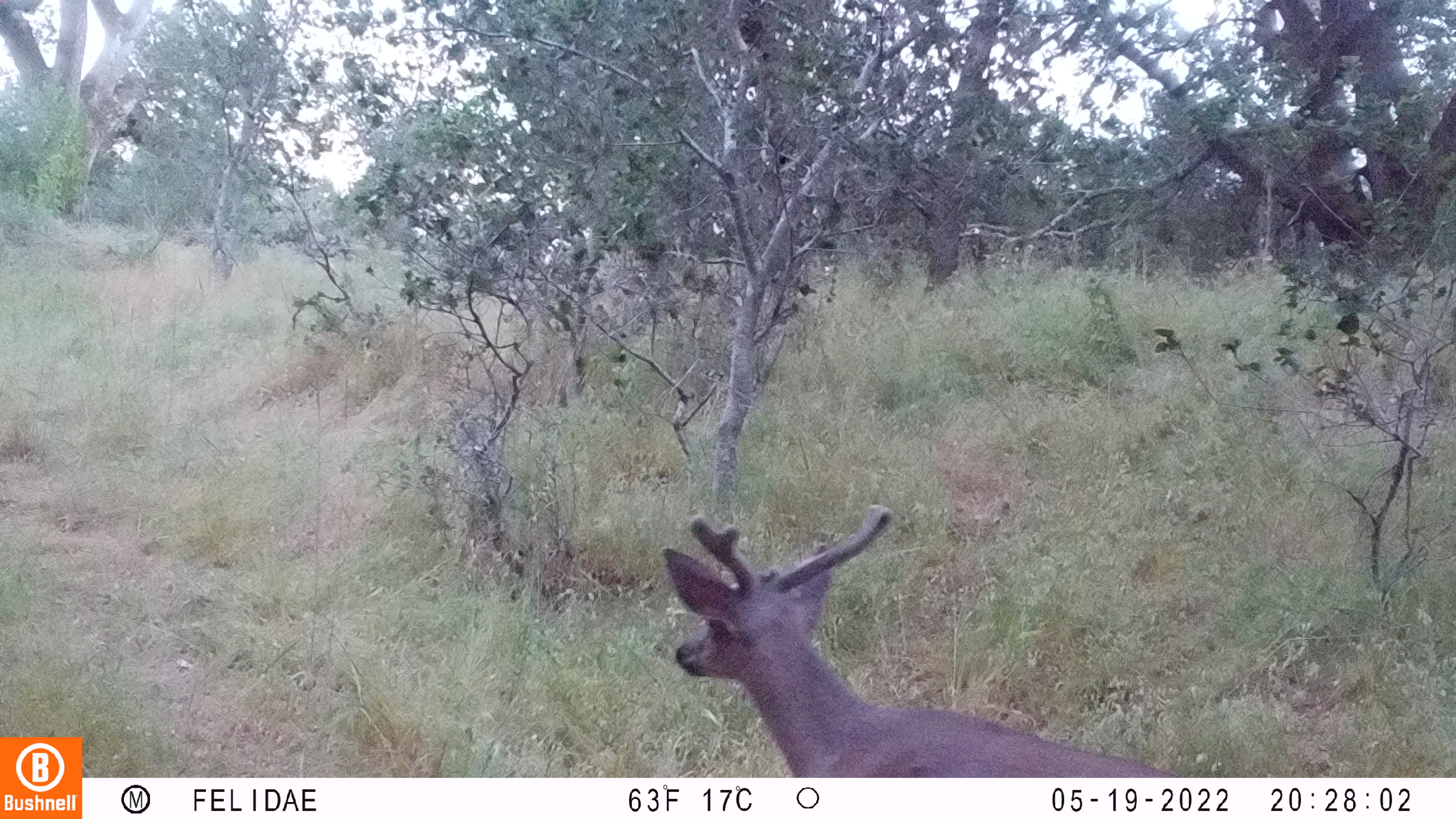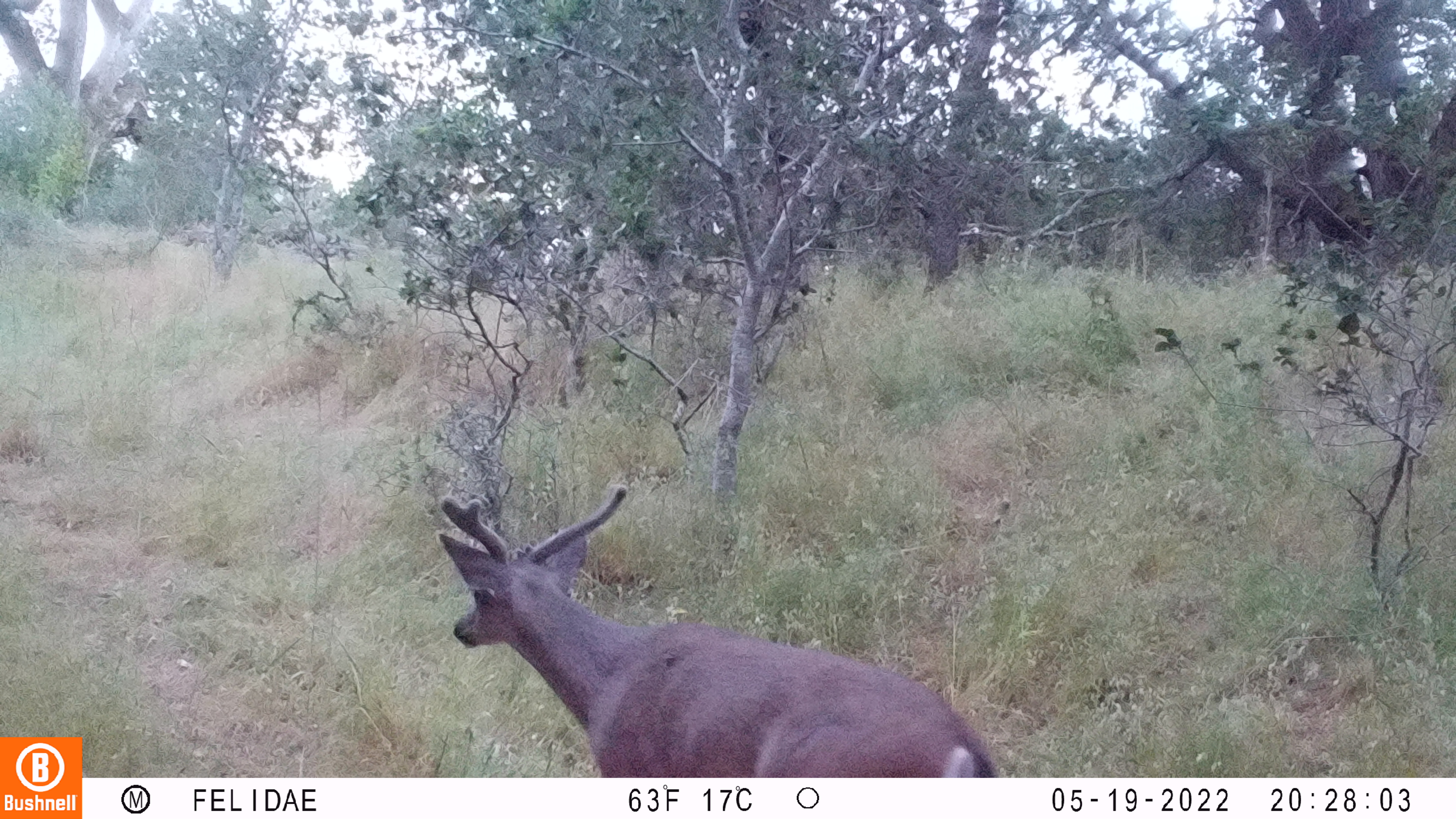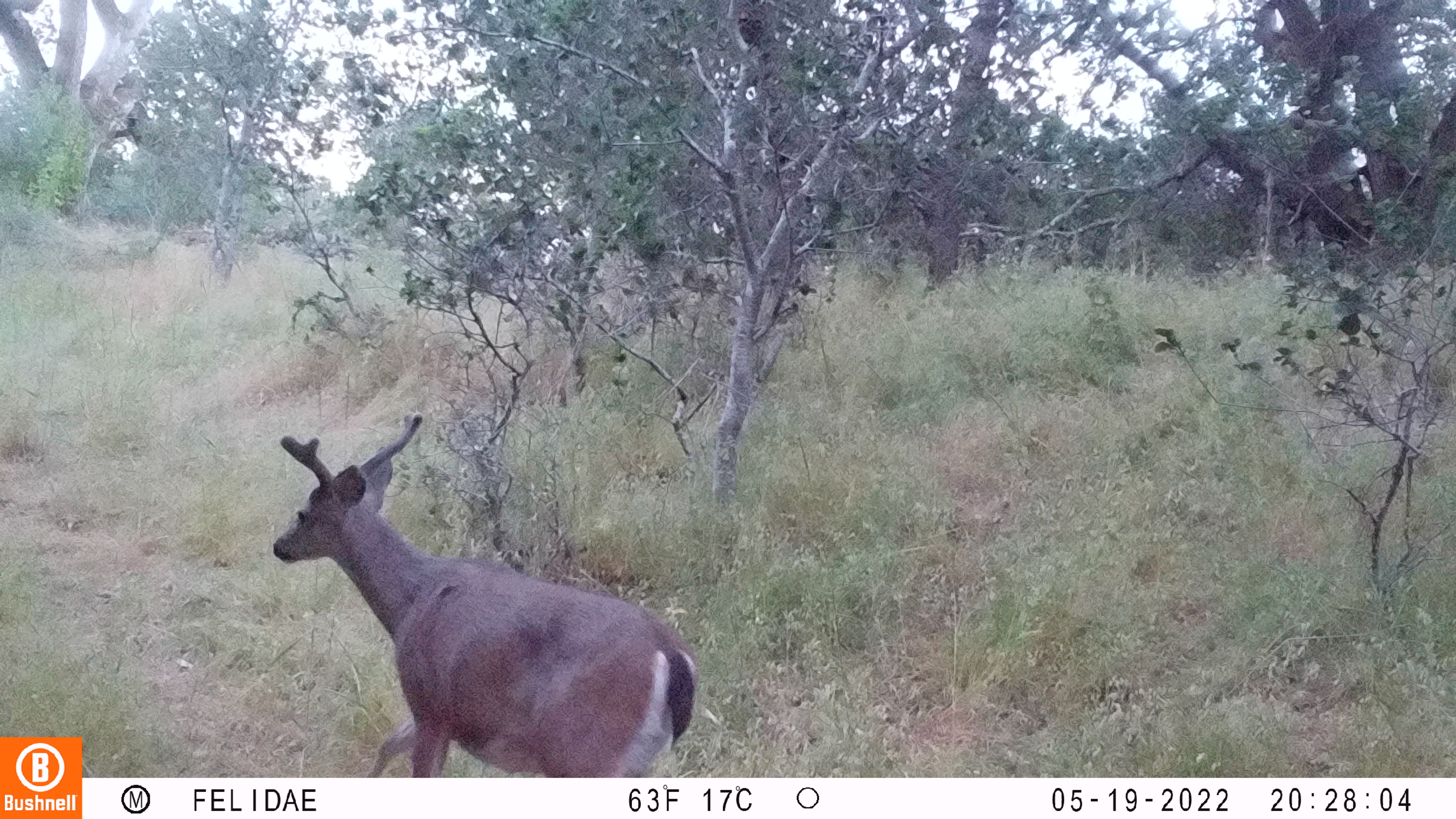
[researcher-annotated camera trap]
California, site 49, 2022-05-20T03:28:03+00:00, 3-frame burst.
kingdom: Animalia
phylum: Chordata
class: Mammalia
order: Artiodactyla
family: Cervidae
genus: Odocoileus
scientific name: Odocoileus hemionus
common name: mule deer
Mule deer (Odocoileus hemionus).